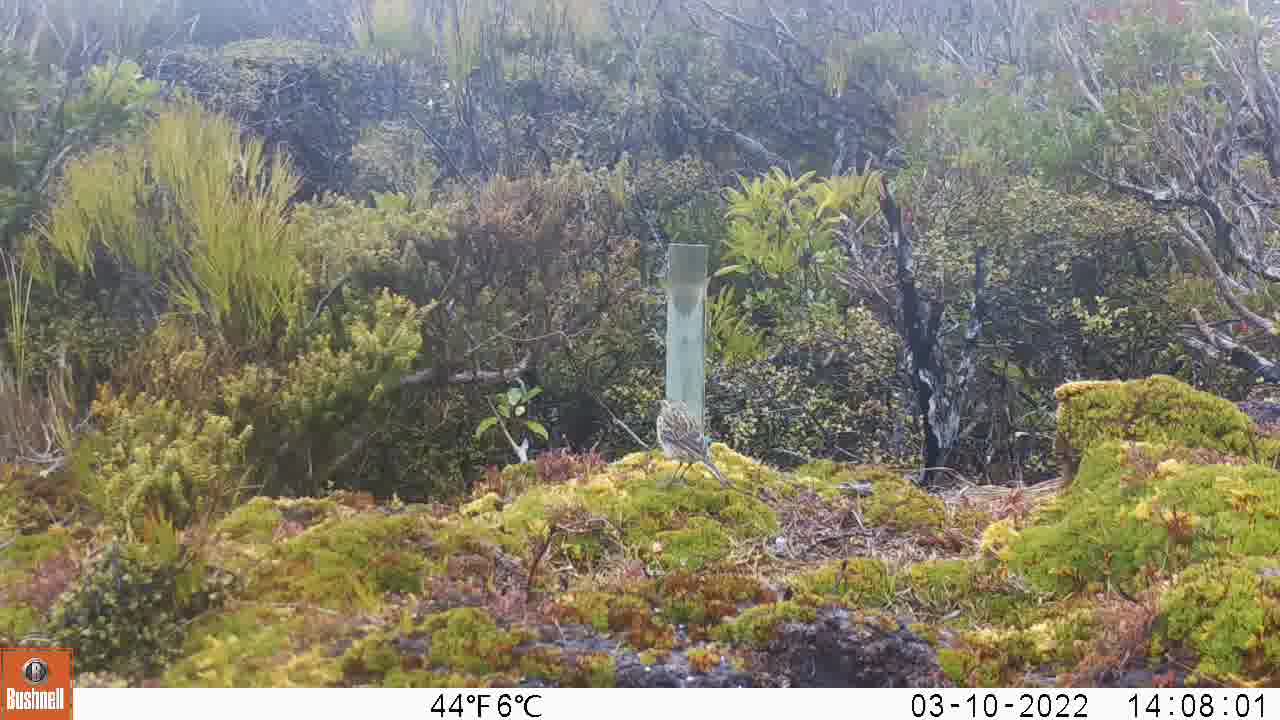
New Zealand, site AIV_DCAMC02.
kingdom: Animalia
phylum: Chordata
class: Aves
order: Passeriformes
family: Motacillidae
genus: Anthus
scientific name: Anthus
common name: pipit